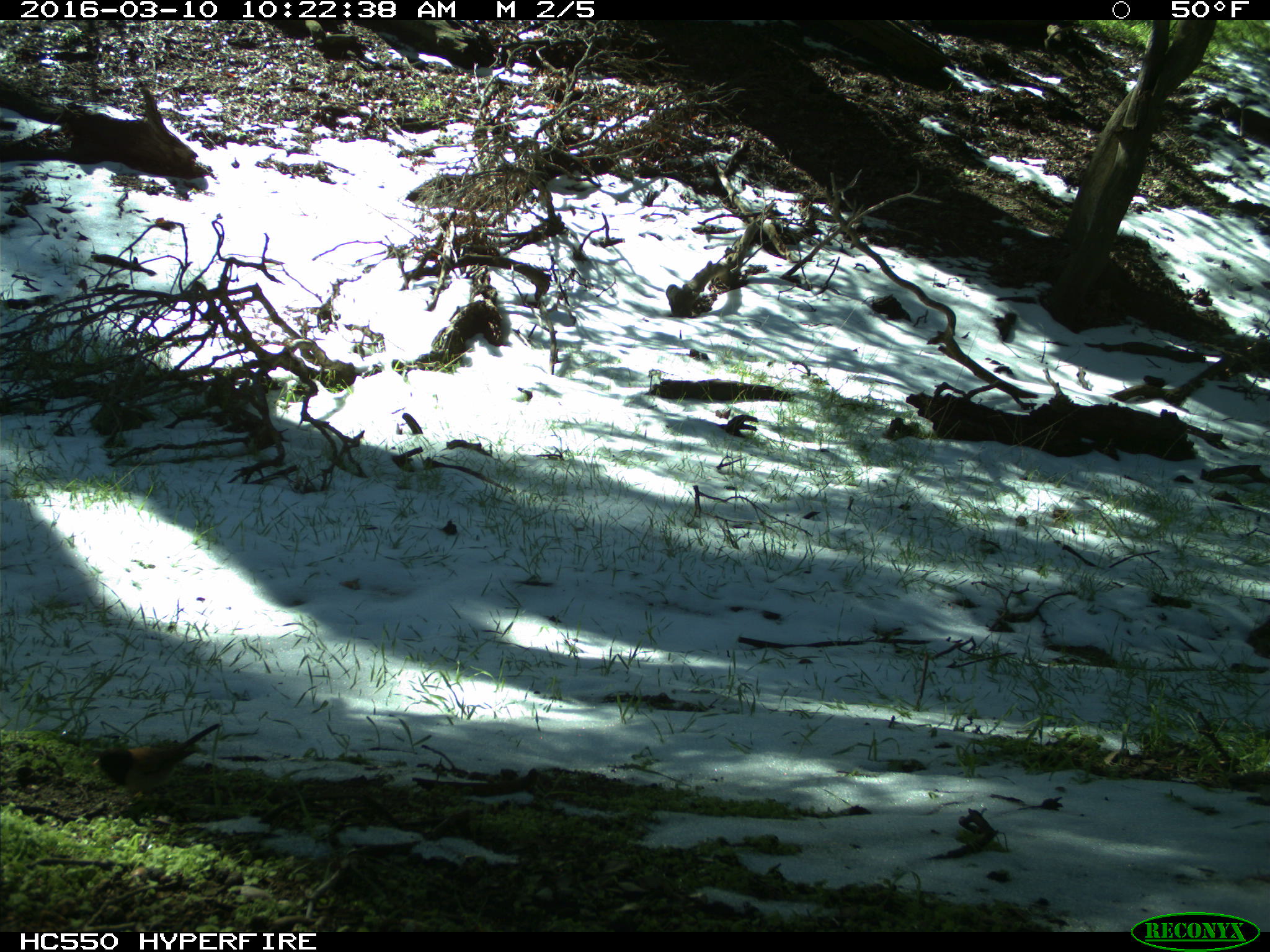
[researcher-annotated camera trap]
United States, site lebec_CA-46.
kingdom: Animalia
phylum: Chordata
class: Aves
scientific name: Aves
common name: birds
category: unidentified bird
Unidentified bird (birds) (Aves).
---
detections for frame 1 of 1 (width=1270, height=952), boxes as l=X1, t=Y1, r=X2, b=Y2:
animal: l=91, t=724, r=226, b=806